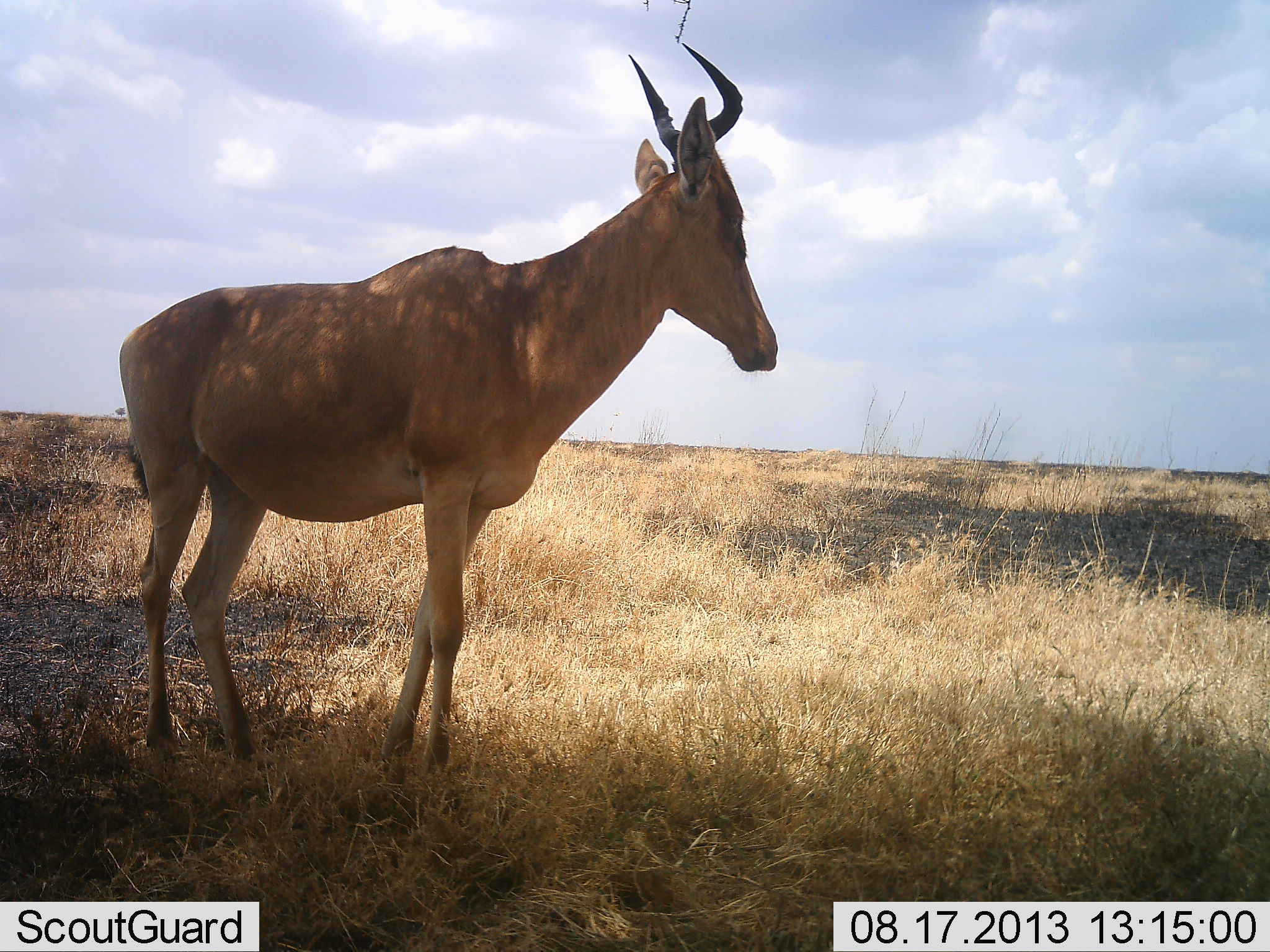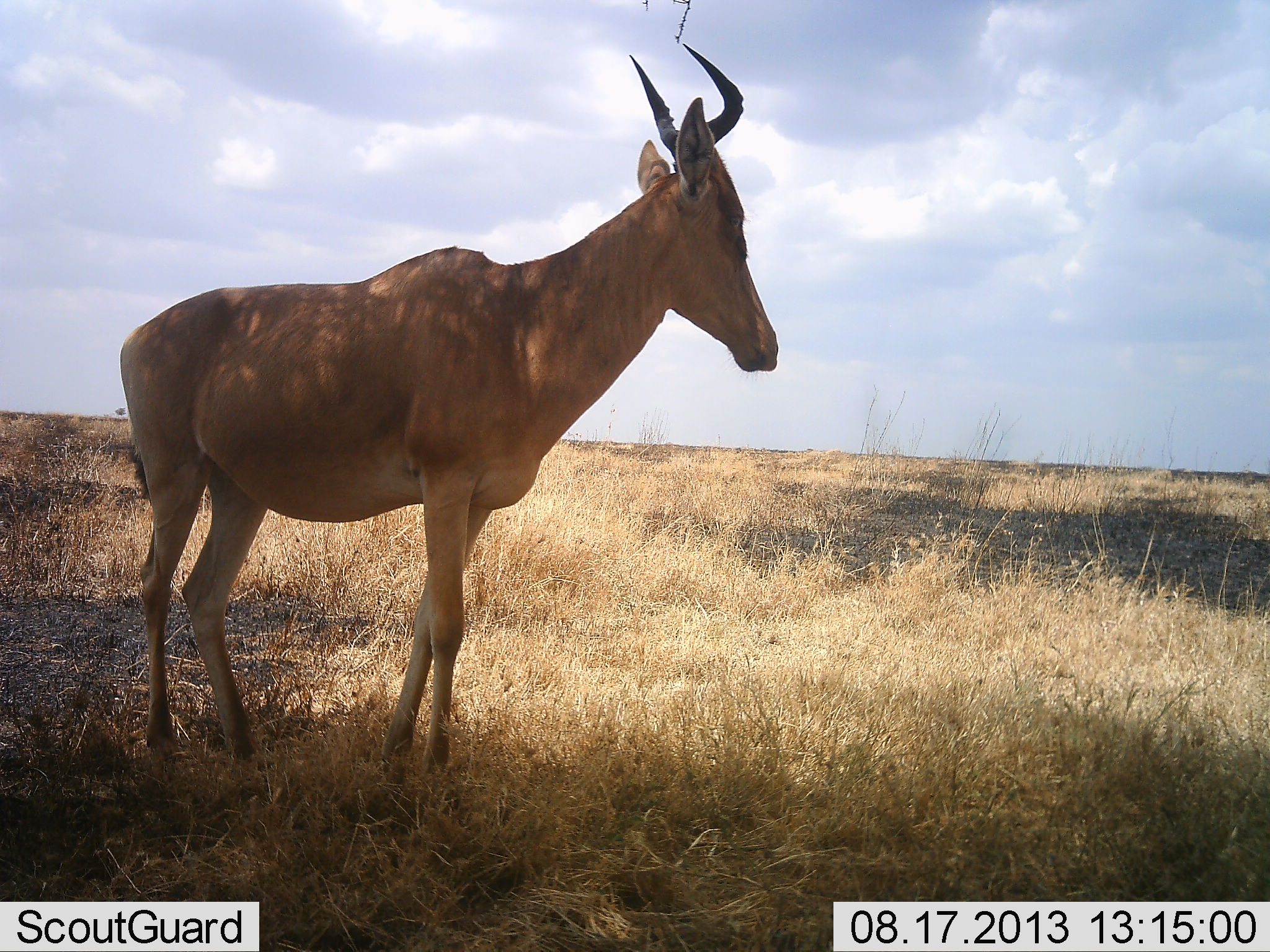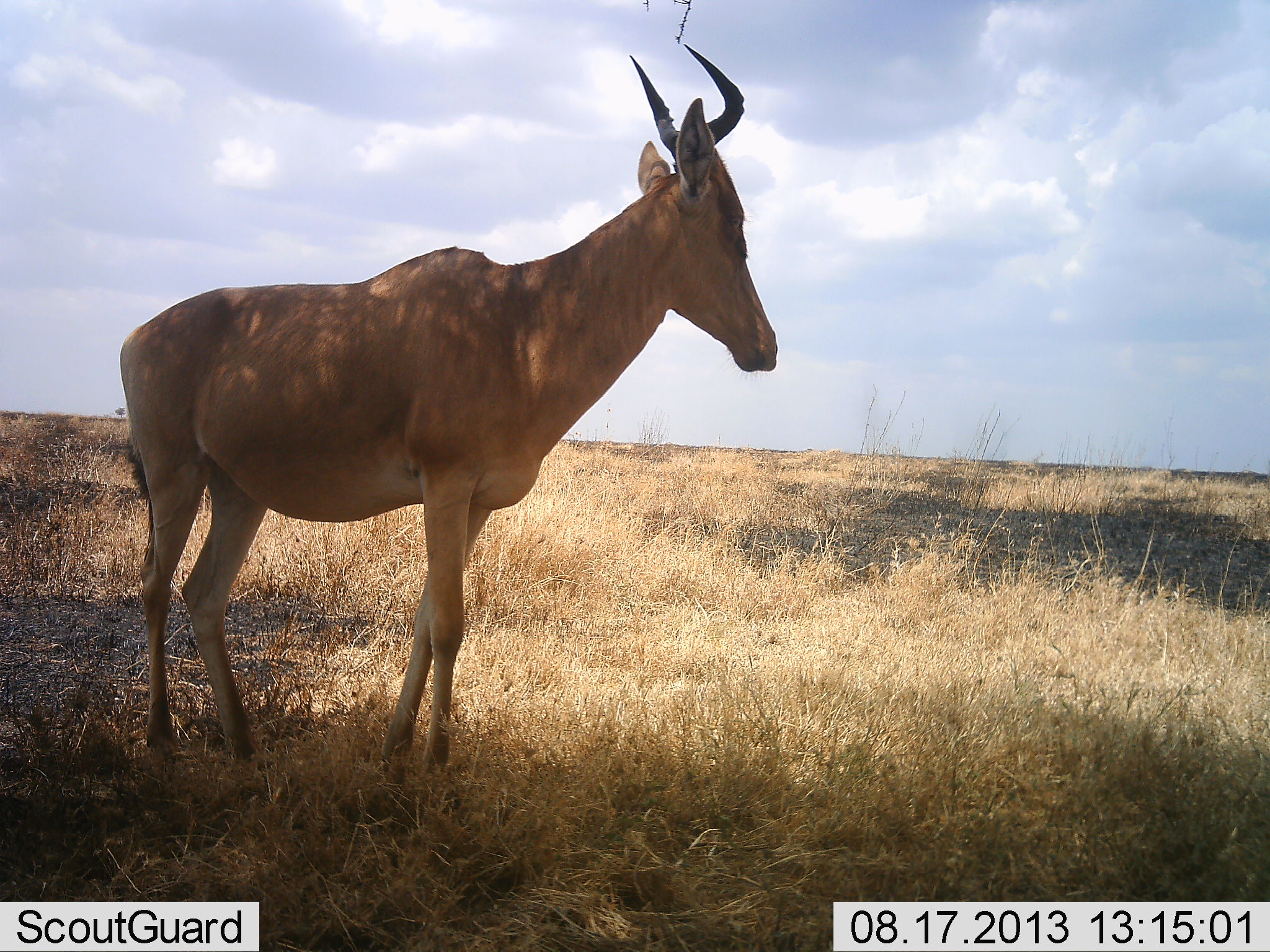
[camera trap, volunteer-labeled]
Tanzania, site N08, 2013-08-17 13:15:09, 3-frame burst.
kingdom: Animalia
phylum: Chordata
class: Mammalia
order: Artiodactyla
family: Bovidae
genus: Alcelaphus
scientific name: Alcelaphus buselaphus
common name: hartebeest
Hartebeest (Alcelaphus buselaphus), count 1. Behavior (volunteer vote fractions): standing 100%, resting 0%, moving 0%, interacting 0%. Young present (vote fraction): 0%. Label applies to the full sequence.